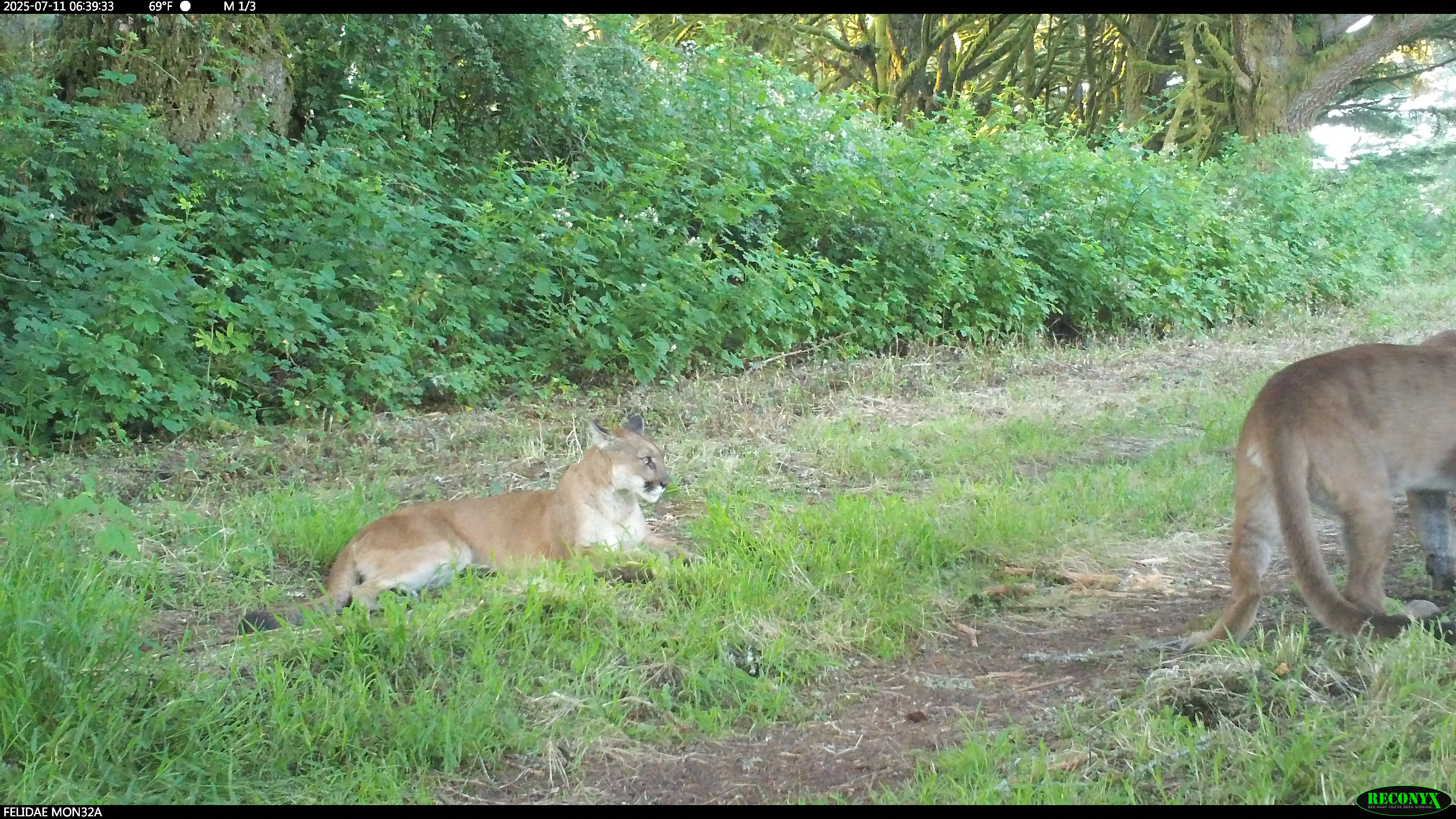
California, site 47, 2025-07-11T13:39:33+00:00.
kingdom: Animalia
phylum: Chordata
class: Mammalia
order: Carnivora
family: Felidae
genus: Puma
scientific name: Puma concolor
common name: puma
Puma (Puma concolor).